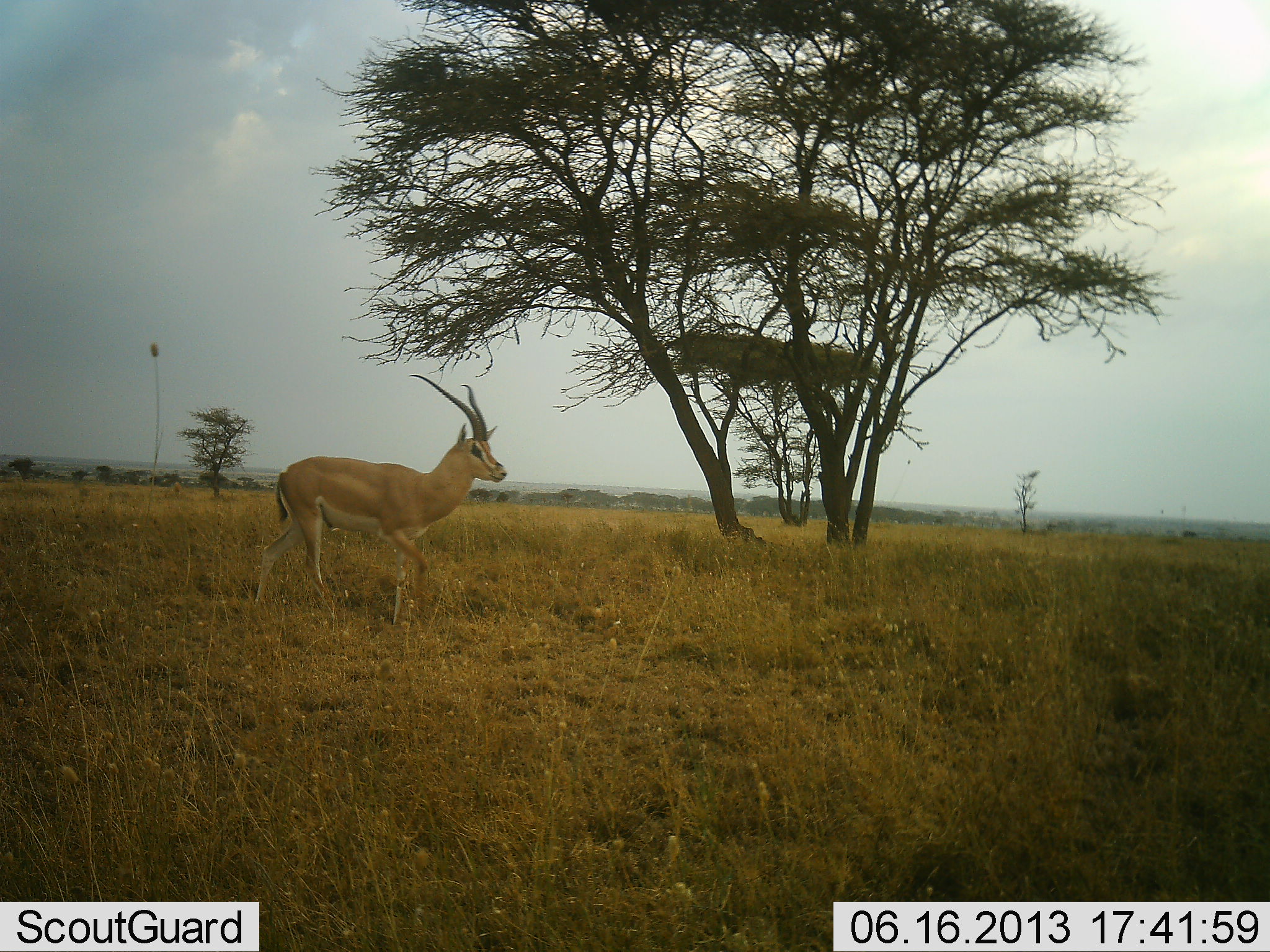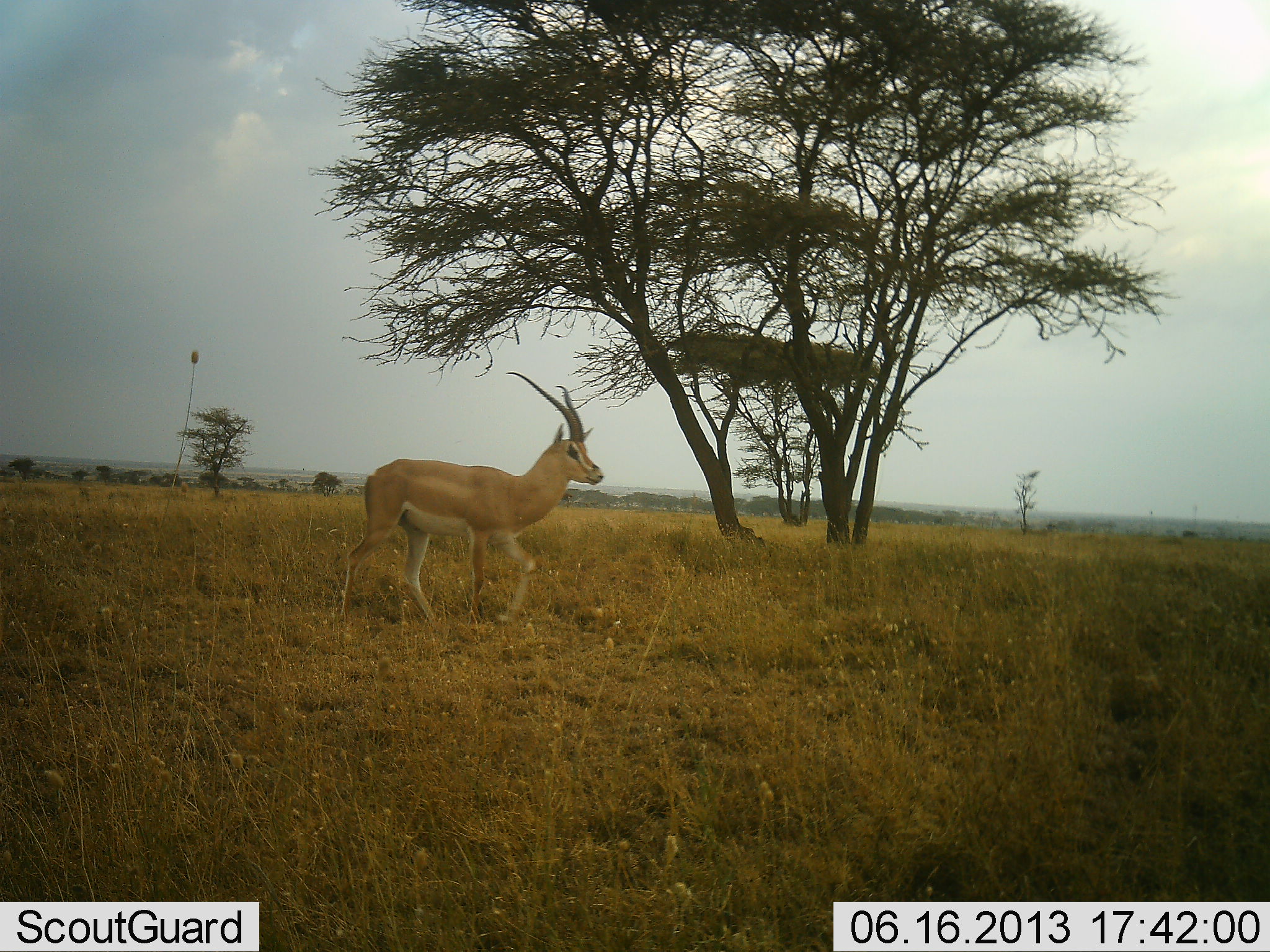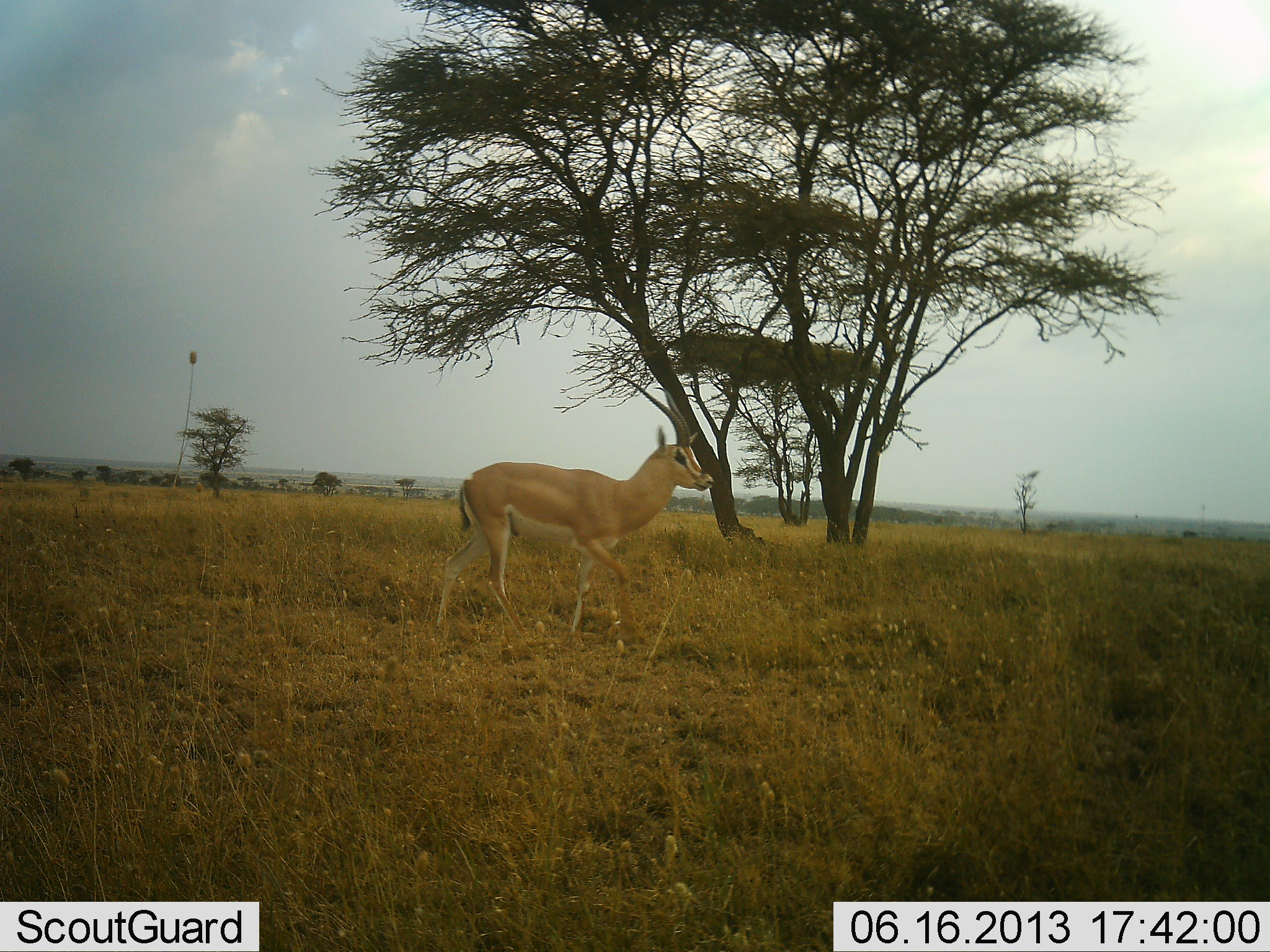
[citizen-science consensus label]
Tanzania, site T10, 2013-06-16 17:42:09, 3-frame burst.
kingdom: Animalia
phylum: Chordata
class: Mammalia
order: Artiodactyla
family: Bovidae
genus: Nanger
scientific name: Nanger granti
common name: grant's gazelle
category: gazellegrants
Gazellegrants (grant's gazelle) (Nanger granti), count 1. Behavior (volunteer vote fractions): standing 0%, resting 0%, moving 100%, interacting 0%. Young present (vote fraction): 0%. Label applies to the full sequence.